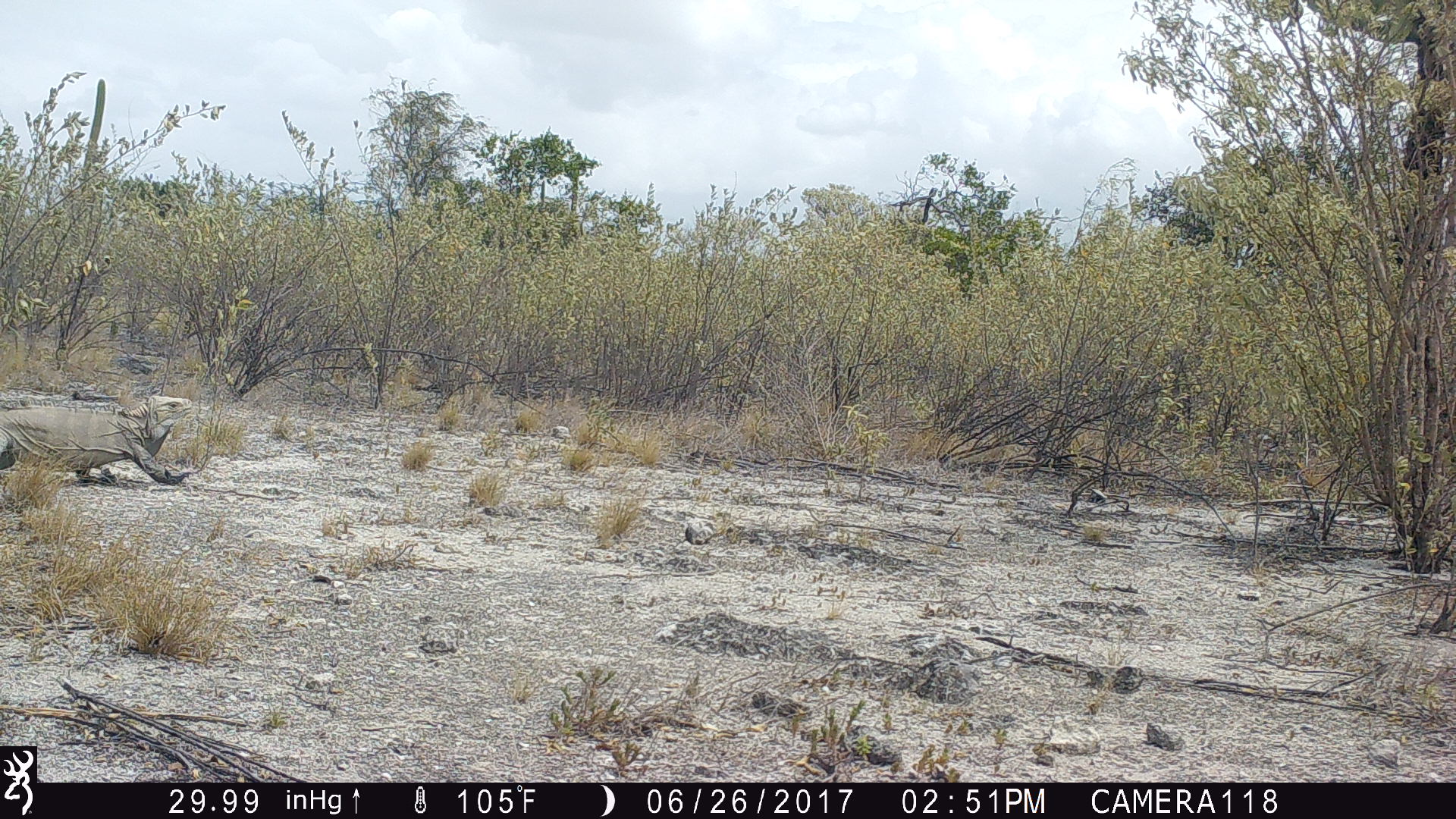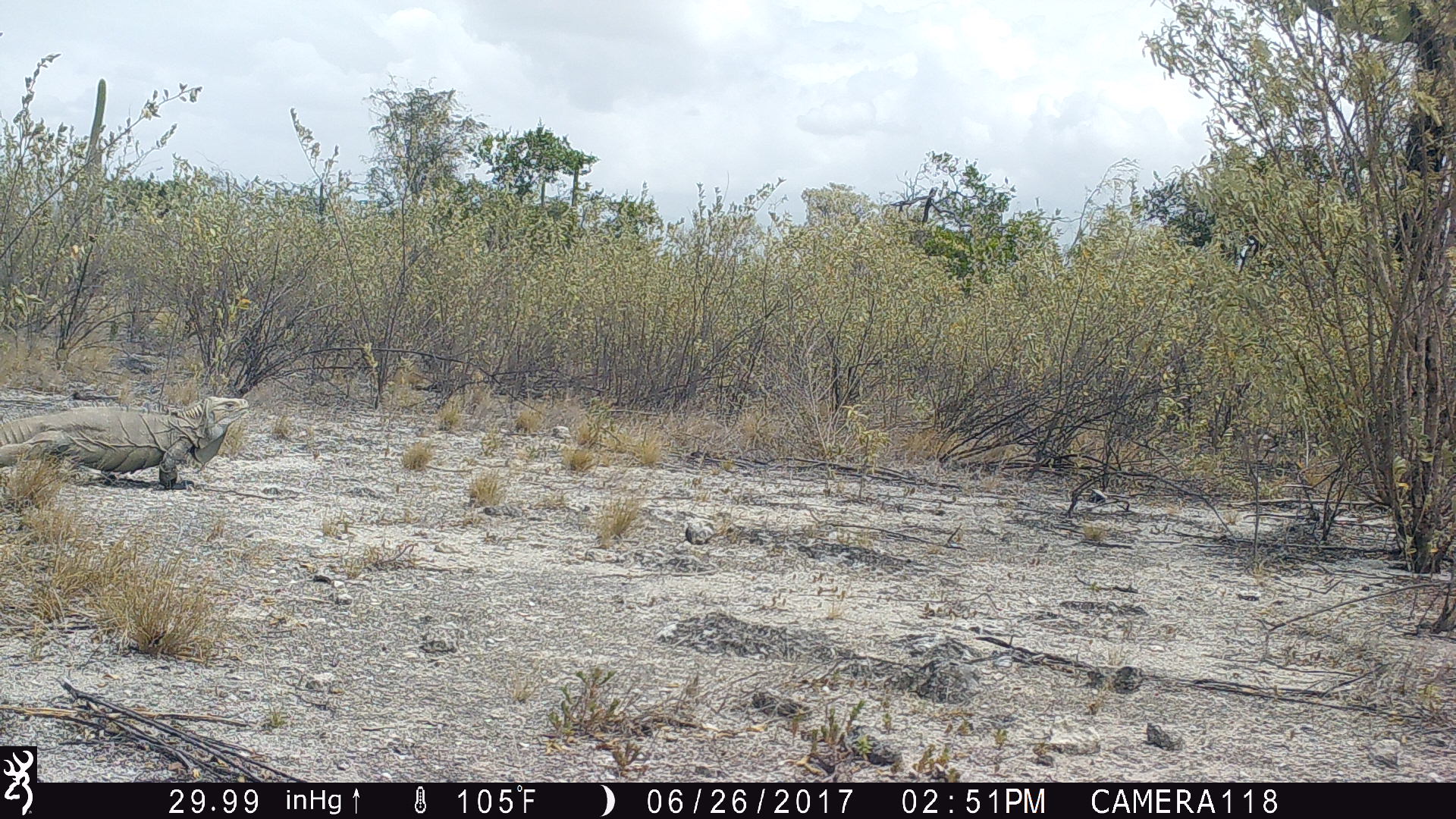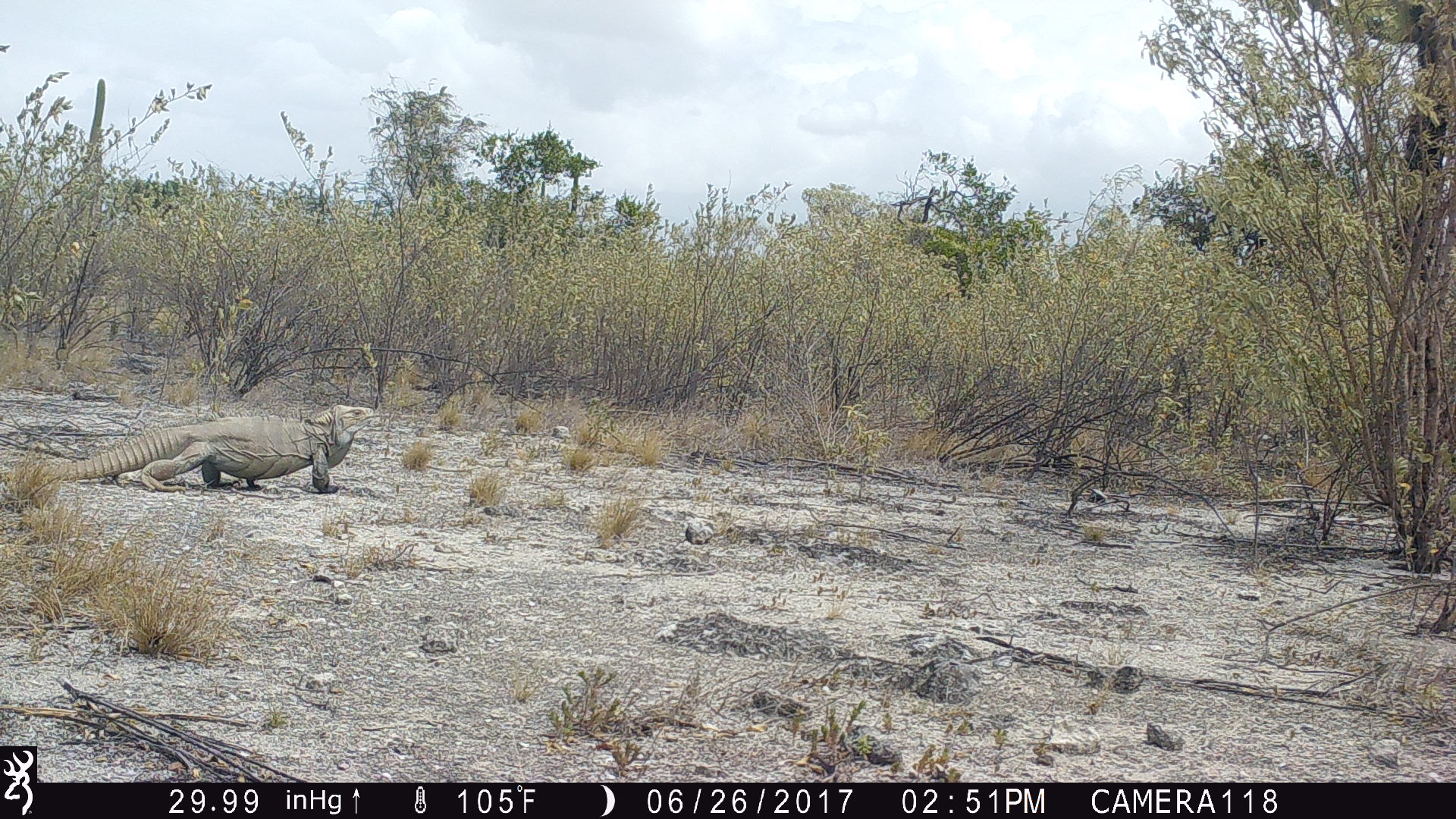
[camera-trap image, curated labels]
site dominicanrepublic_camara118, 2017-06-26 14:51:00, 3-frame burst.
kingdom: Animalia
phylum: Chordata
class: Reptilia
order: Squamata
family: Iguanidae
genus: Iguana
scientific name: Iguana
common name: typical iguanas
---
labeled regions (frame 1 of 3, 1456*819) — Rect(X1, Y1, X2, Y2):
iguana: Rect(0, 395, 196, 492)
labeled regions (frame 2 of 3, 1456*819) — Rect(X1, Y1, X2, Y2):
iguana: Rect(0, 394, 249, 494)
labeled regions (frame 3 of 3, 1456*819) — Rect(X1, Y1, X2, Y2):
iguana: Rect(47, 404, 377, 497)